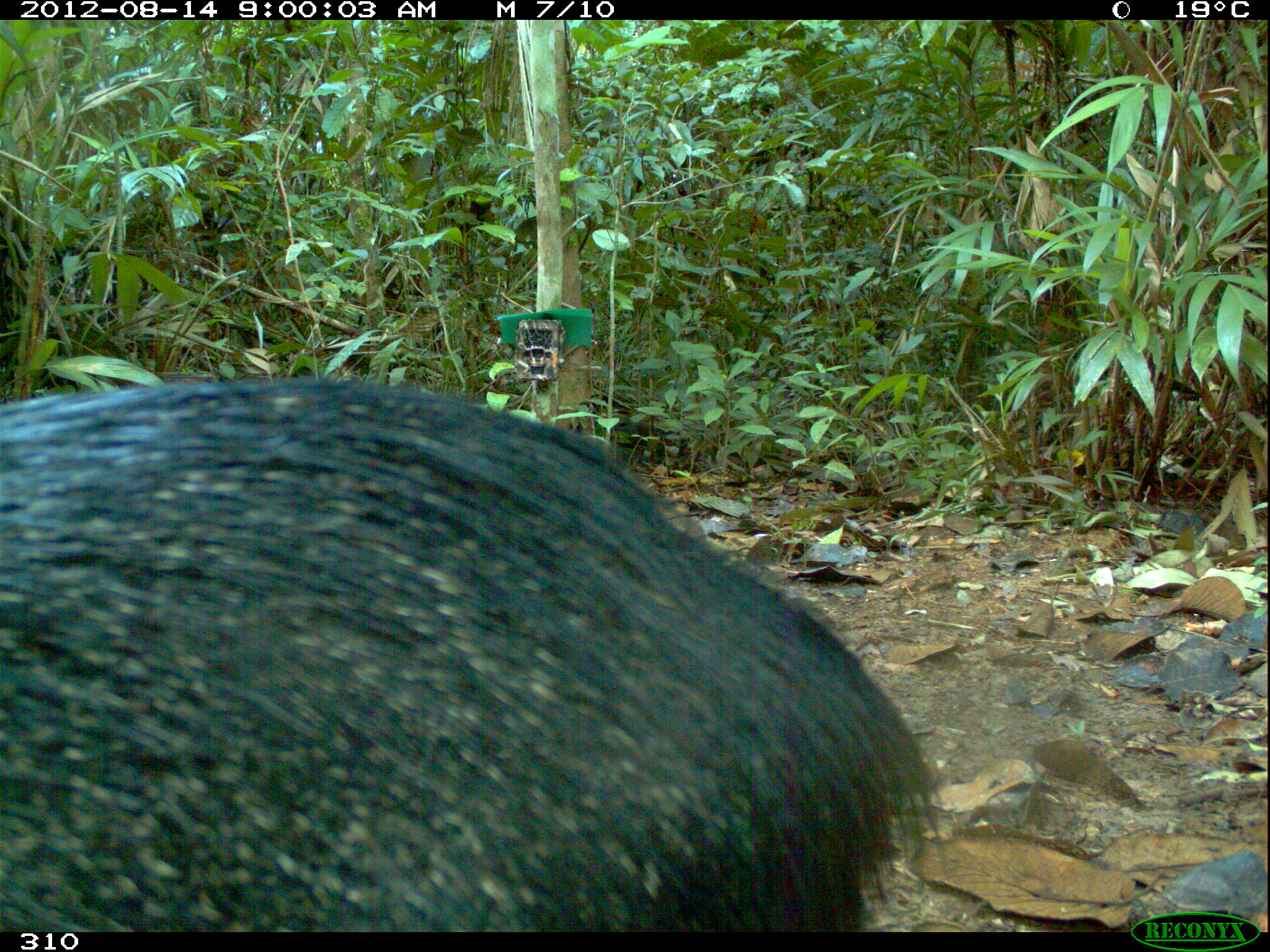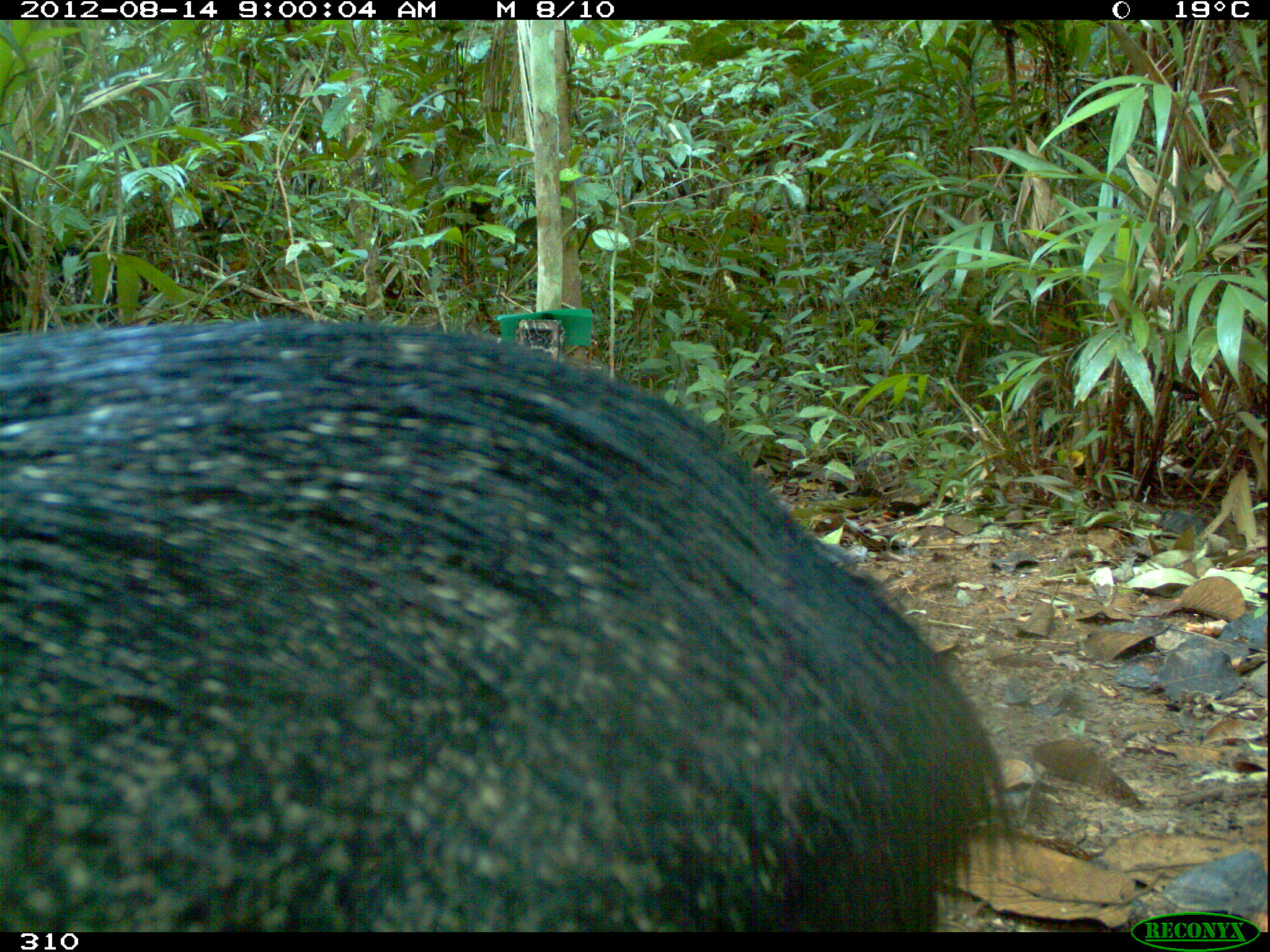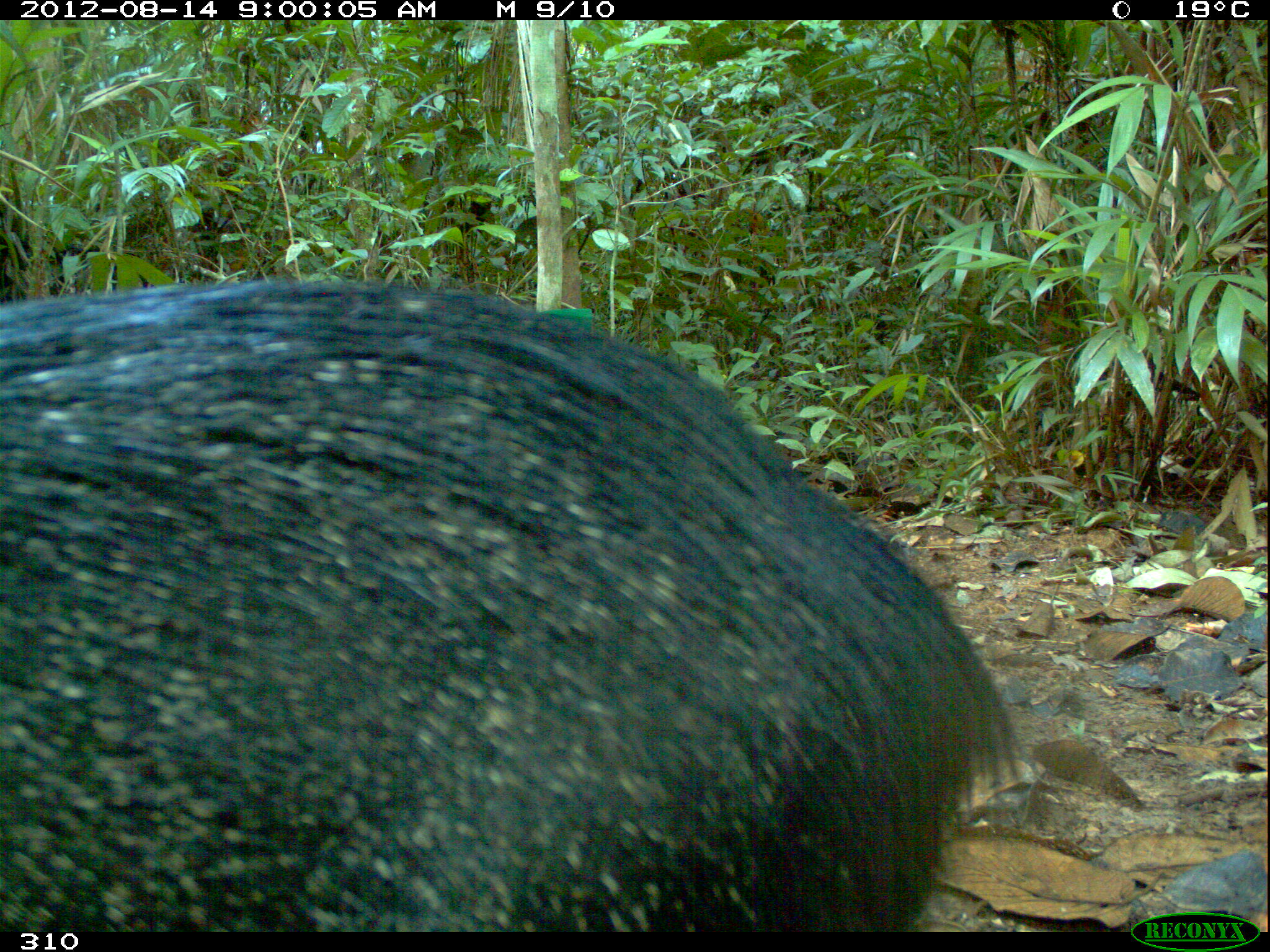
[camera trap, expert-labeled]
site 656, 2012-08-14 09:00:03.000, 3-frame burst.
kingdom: Animalia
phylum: Chordata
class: Mammalia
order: Artiodactyla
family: Tayassuidae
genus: Pecari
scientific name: Pecari tajacu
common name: collared peccary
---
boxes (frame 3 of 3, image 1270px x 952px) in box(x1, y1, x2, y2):
pecari tajacu: box(0, 272, 1025, 932)